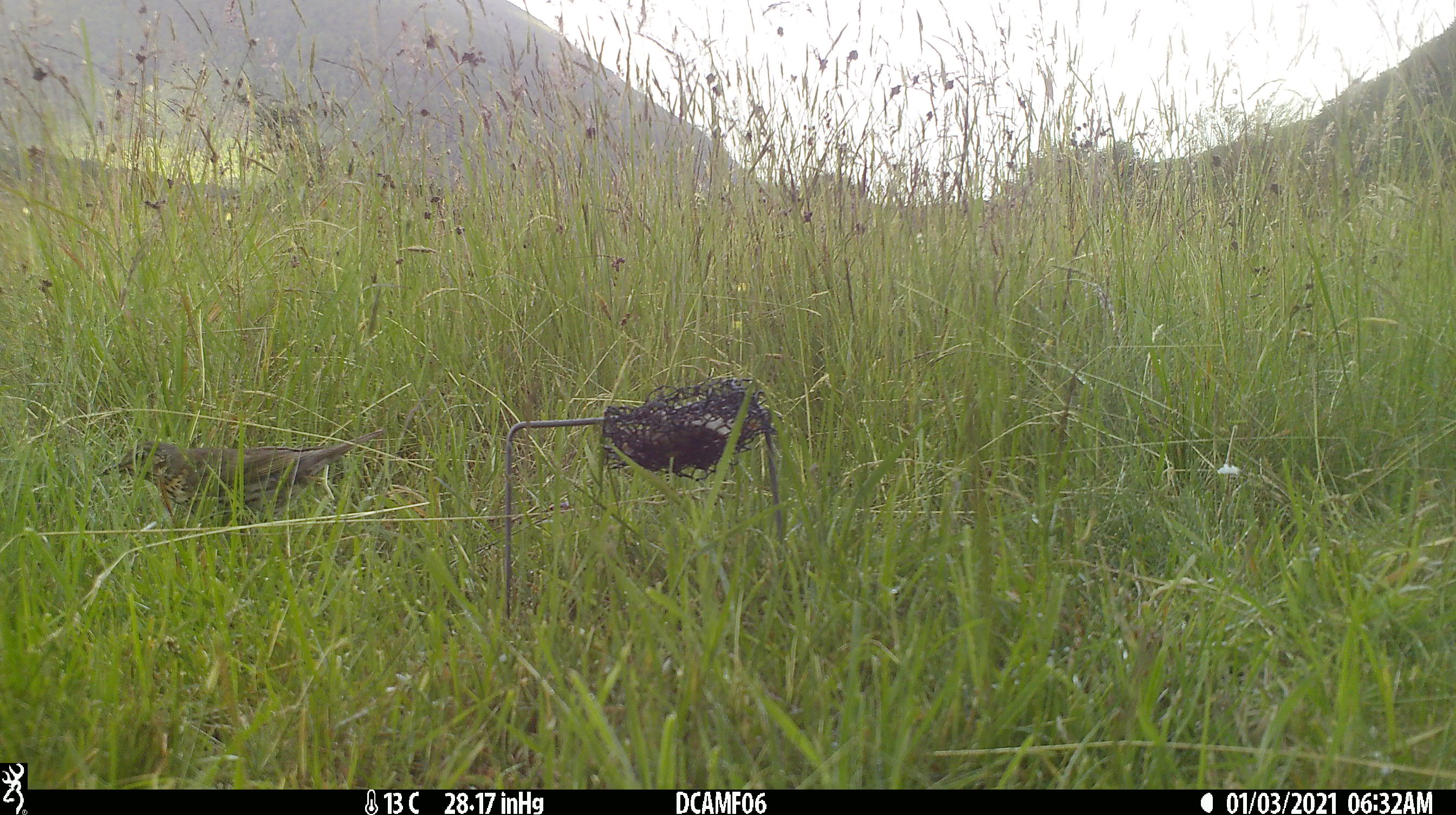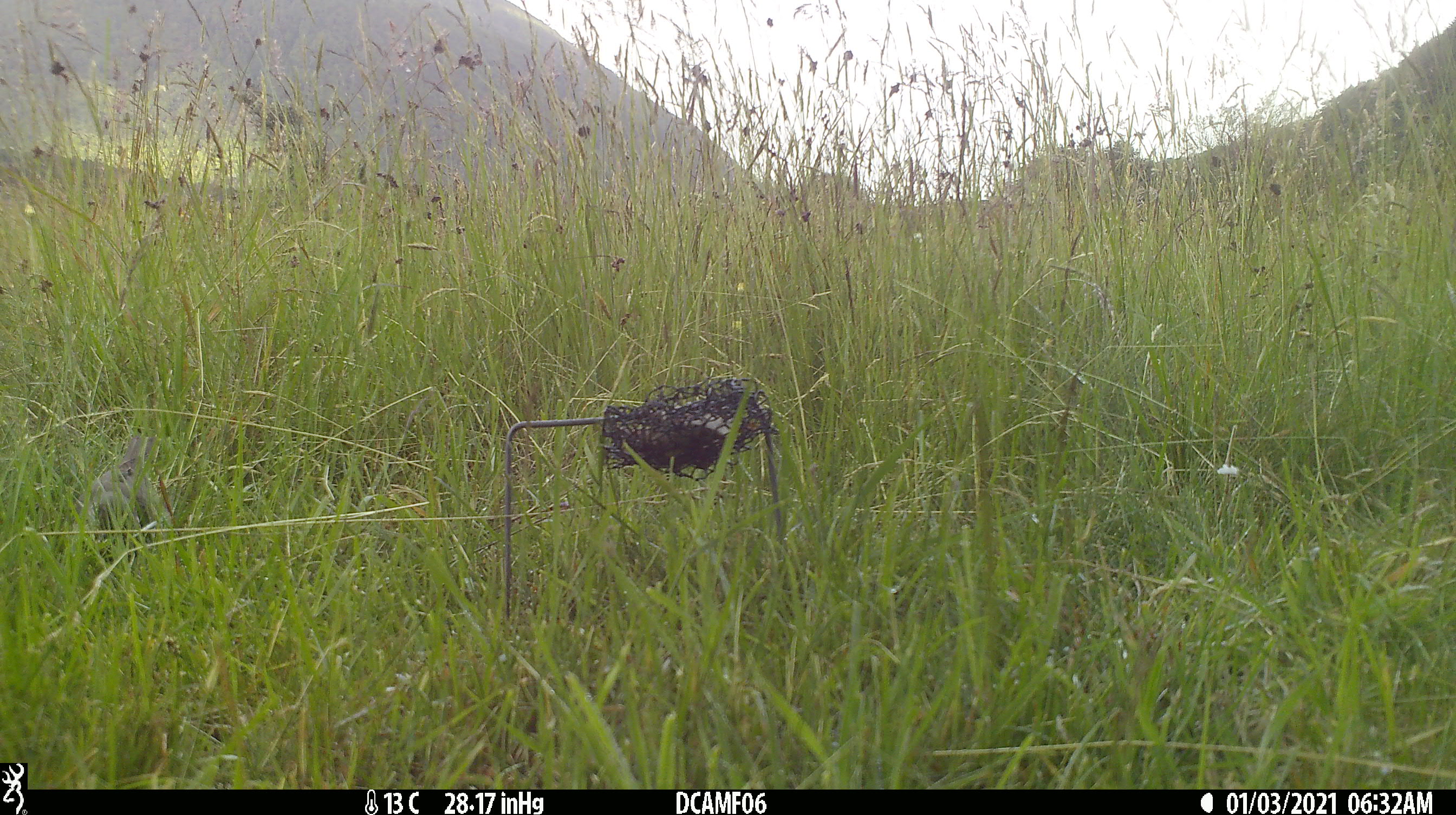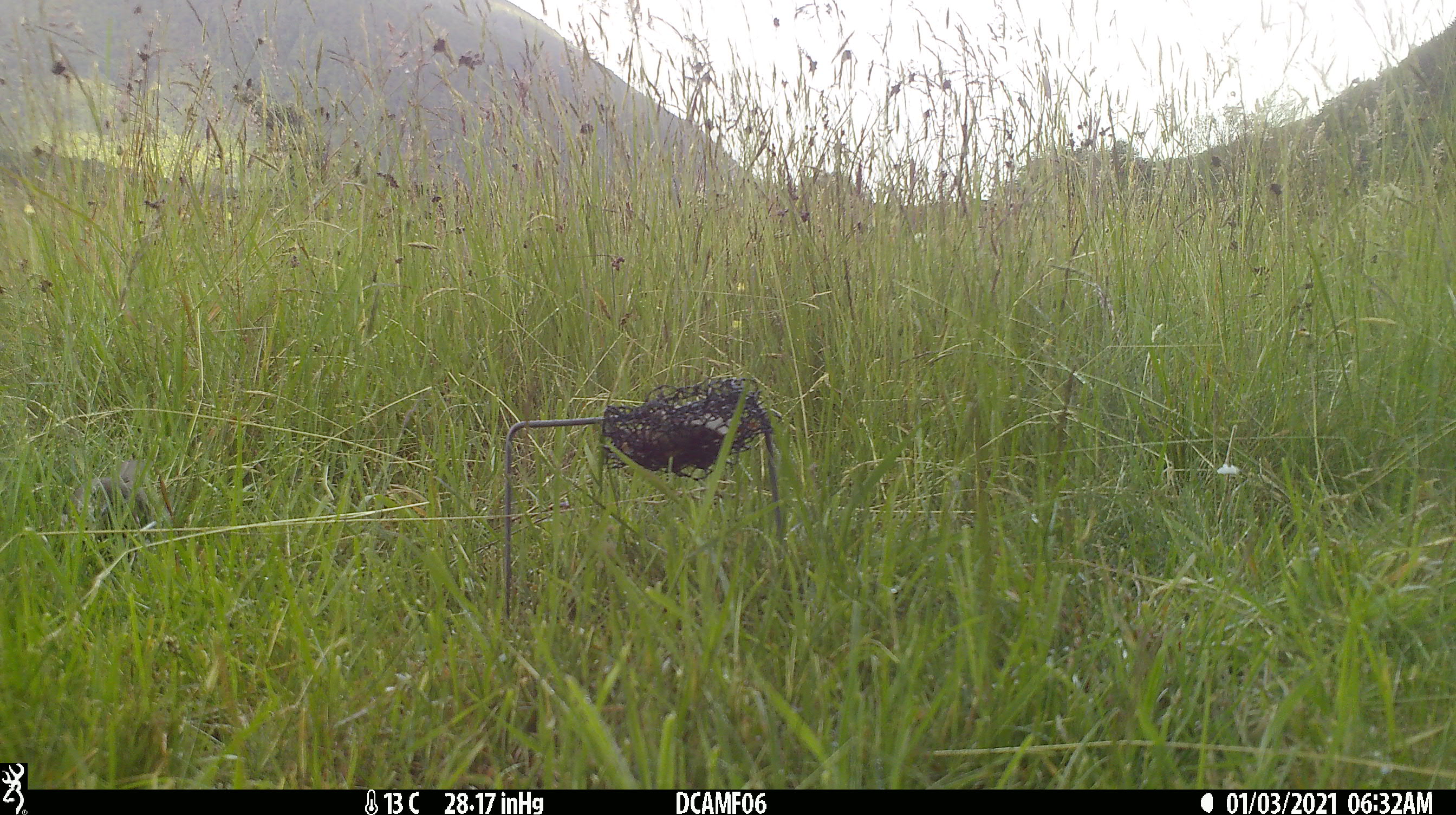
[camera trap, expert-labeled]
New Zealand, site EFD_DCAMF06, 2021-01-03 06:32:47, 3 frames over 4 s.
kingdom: Animalia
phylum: Chordata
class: Aves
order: Passeriformes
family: Turdidae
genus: Turdus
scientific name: Turdus philomelos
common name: song thrush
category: thrush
Thrush (song thrush) (Turdus philomelos).